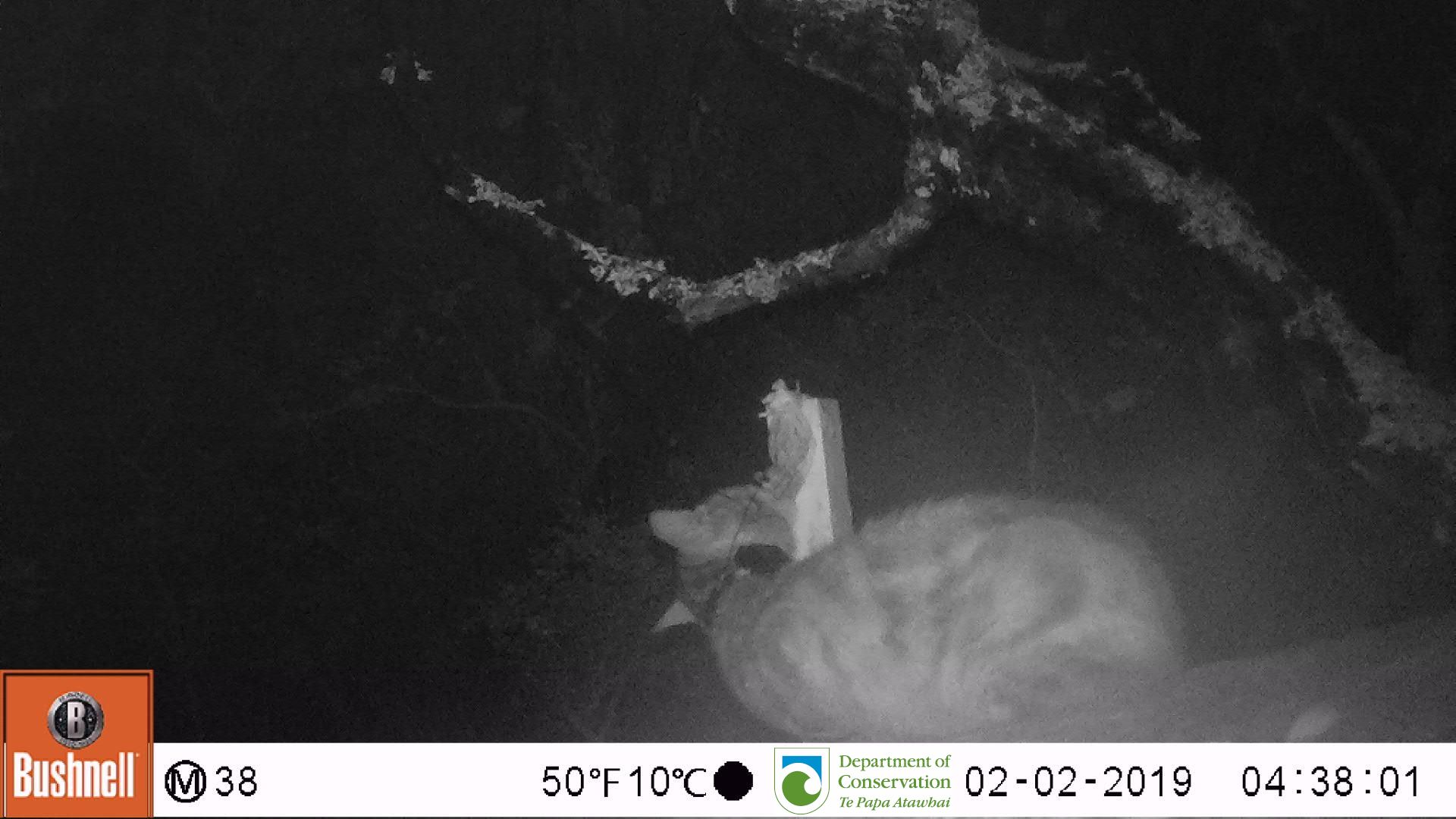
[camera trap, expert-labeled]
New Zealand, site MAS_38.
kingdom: Animalia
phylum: Chordata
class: Mammalia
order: Carnivora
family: Felidae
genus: Felis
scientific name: Felis catus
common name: domestic cat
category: cat